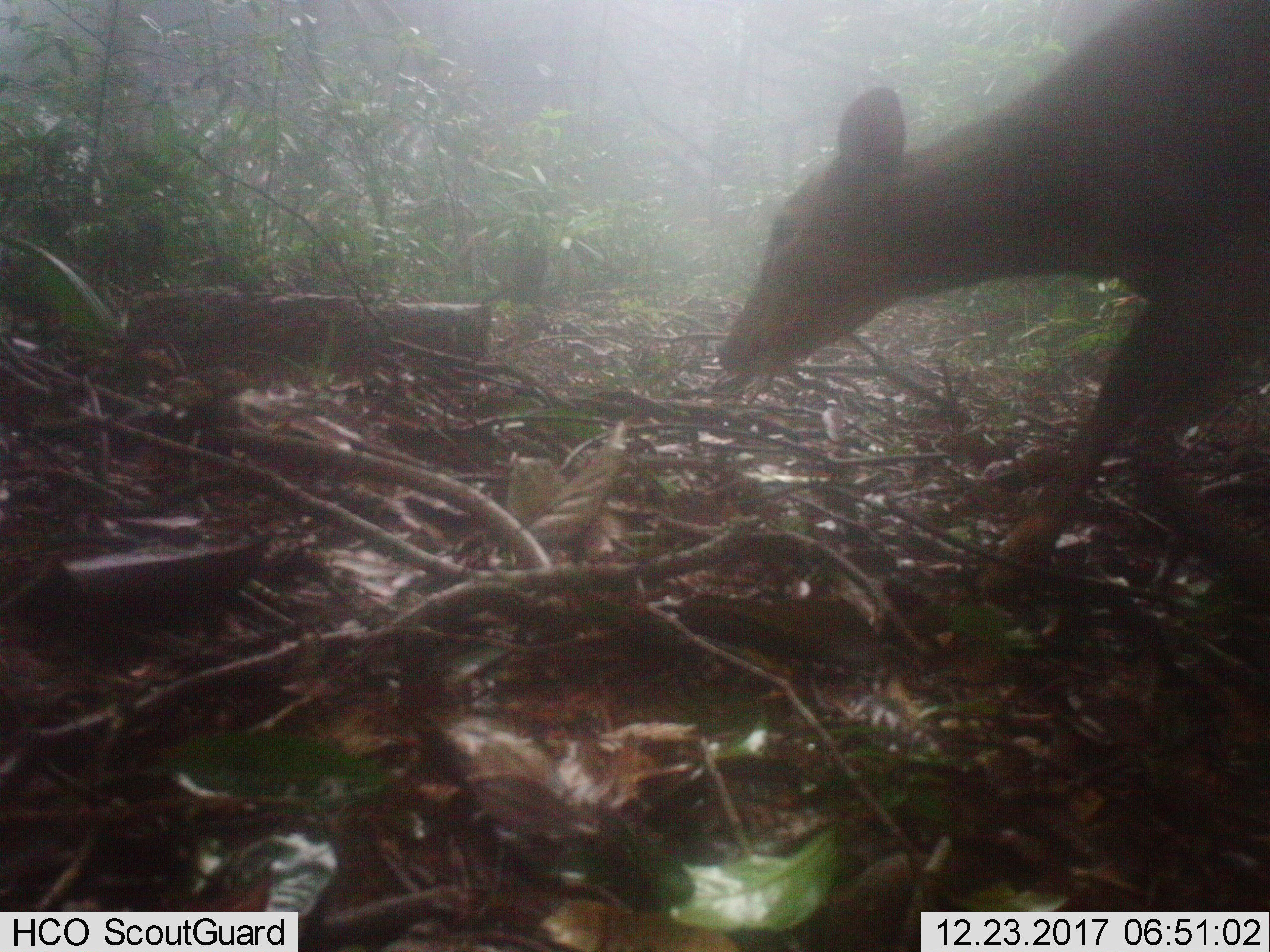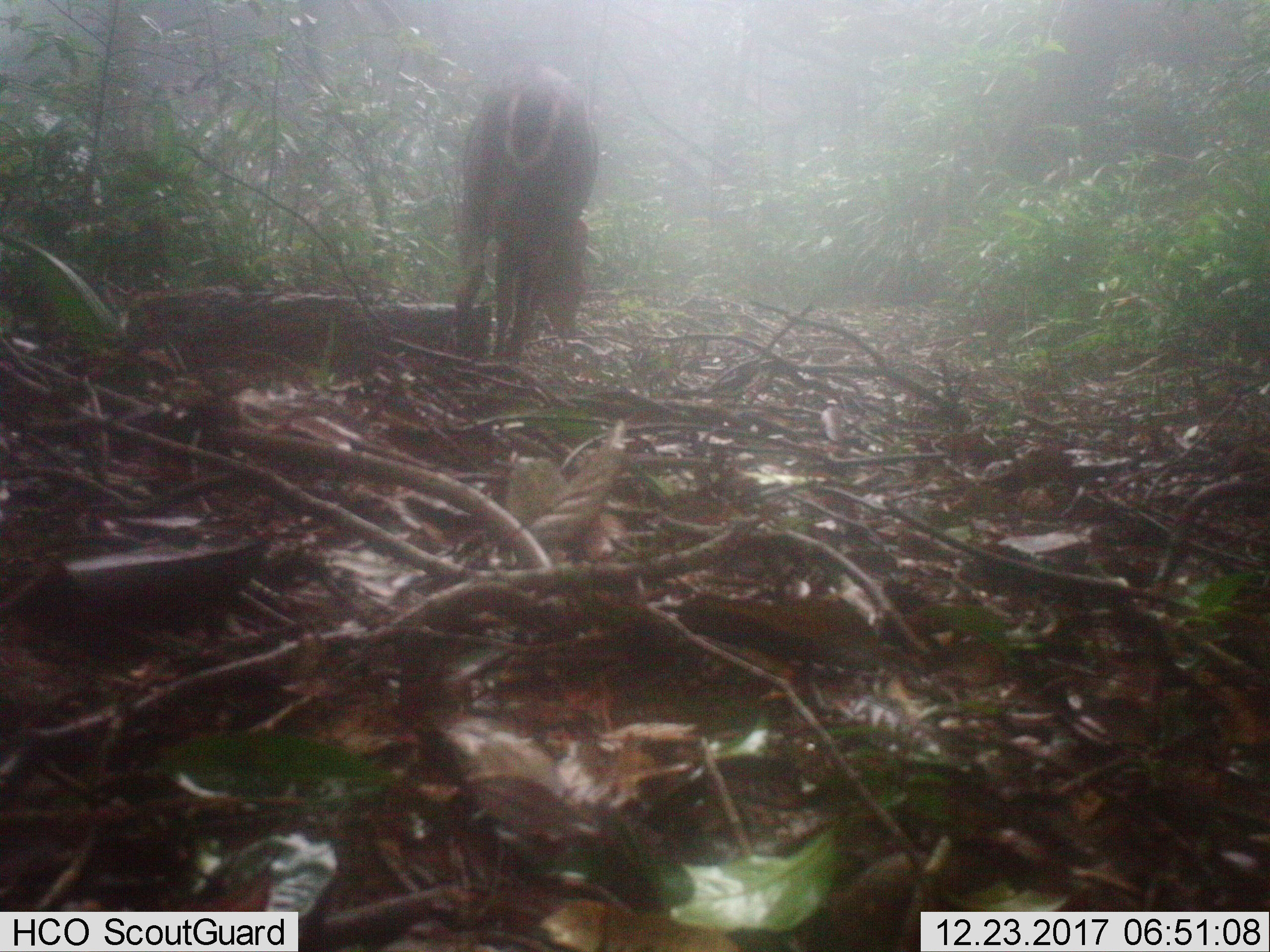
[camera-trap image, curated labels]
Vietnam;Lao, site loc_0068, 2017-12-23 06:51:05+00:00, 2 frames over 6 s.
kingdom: Animalia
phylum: Chordata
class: Mammalia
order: Artiodactyla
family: Cervidae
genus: Muntiacus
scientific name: Muntiacus vuquangensis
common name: large-antlered muntjac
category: large antlered muntjac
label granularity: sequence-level